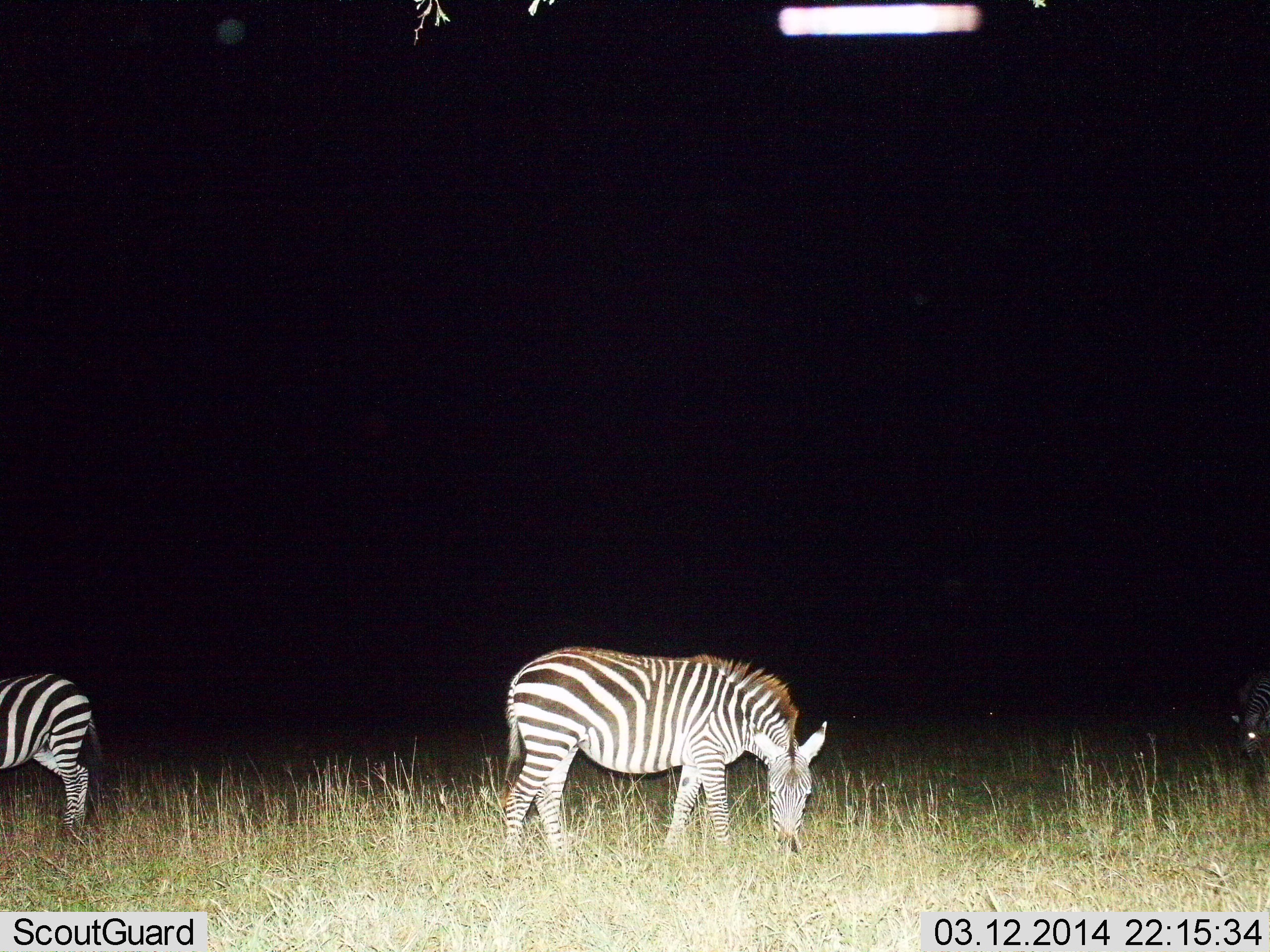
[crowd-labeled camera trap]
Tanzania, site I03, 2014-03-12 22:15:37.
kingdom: Animalia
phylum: Chordata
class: Mammalia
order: Perissodactyla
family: Equidae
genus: Equus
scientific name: Equus quagga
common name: plains zebra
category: zebra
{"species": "zebra (plains zebra) (Equus quagga)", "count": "3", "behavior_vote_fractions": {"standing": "22%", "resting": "0%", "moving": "0%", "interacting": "0%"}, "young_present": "0%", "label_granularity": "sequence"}